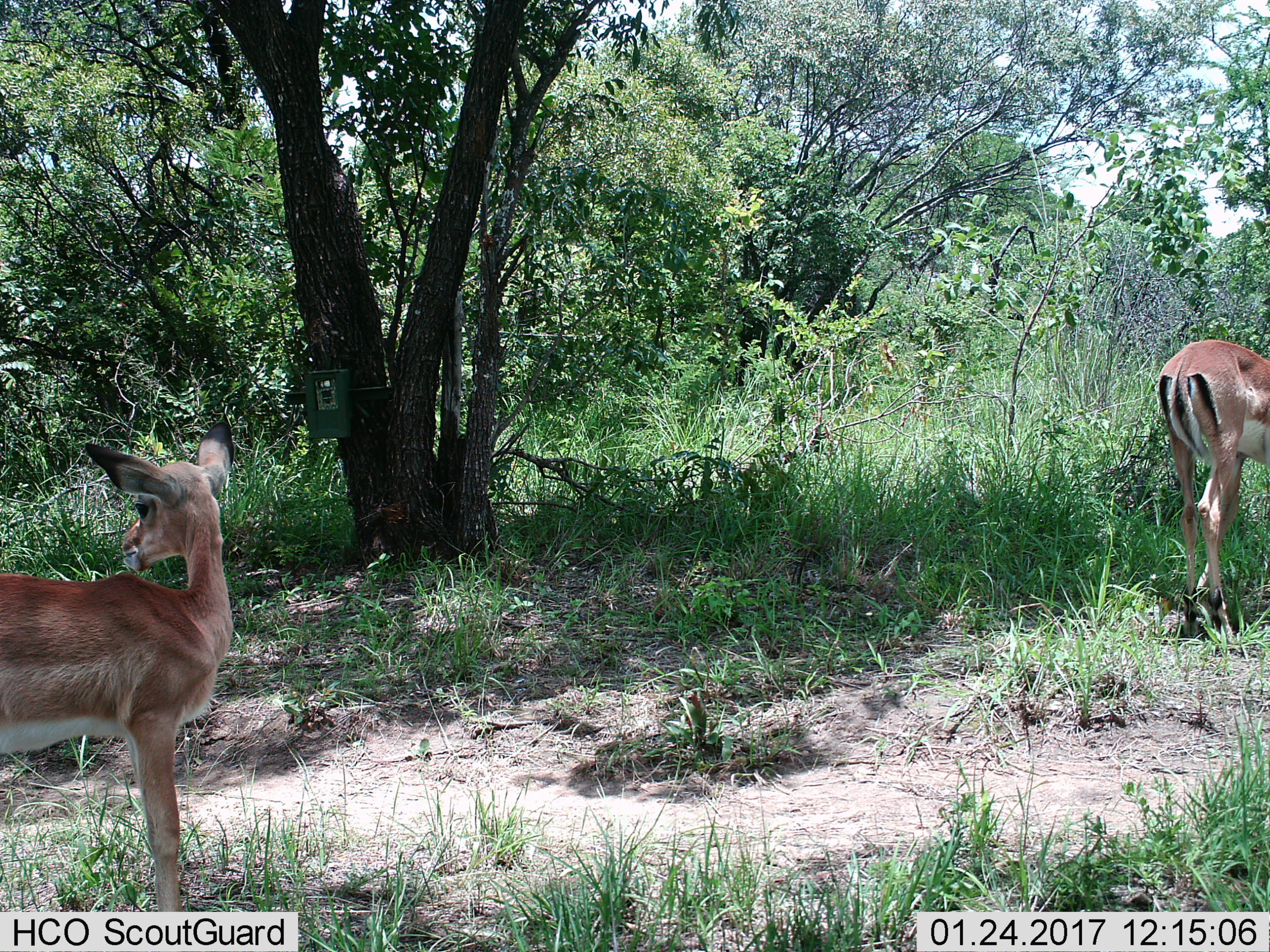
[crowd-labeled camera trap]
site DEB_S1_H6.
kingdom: Animalia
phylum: Chordata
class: Mammalia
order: Artiodactyla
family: Bovidae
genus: Aepyceros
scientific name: Aepyceros melampus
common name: impala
Impala (Aepyceros melampus), count 2. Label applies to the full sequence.